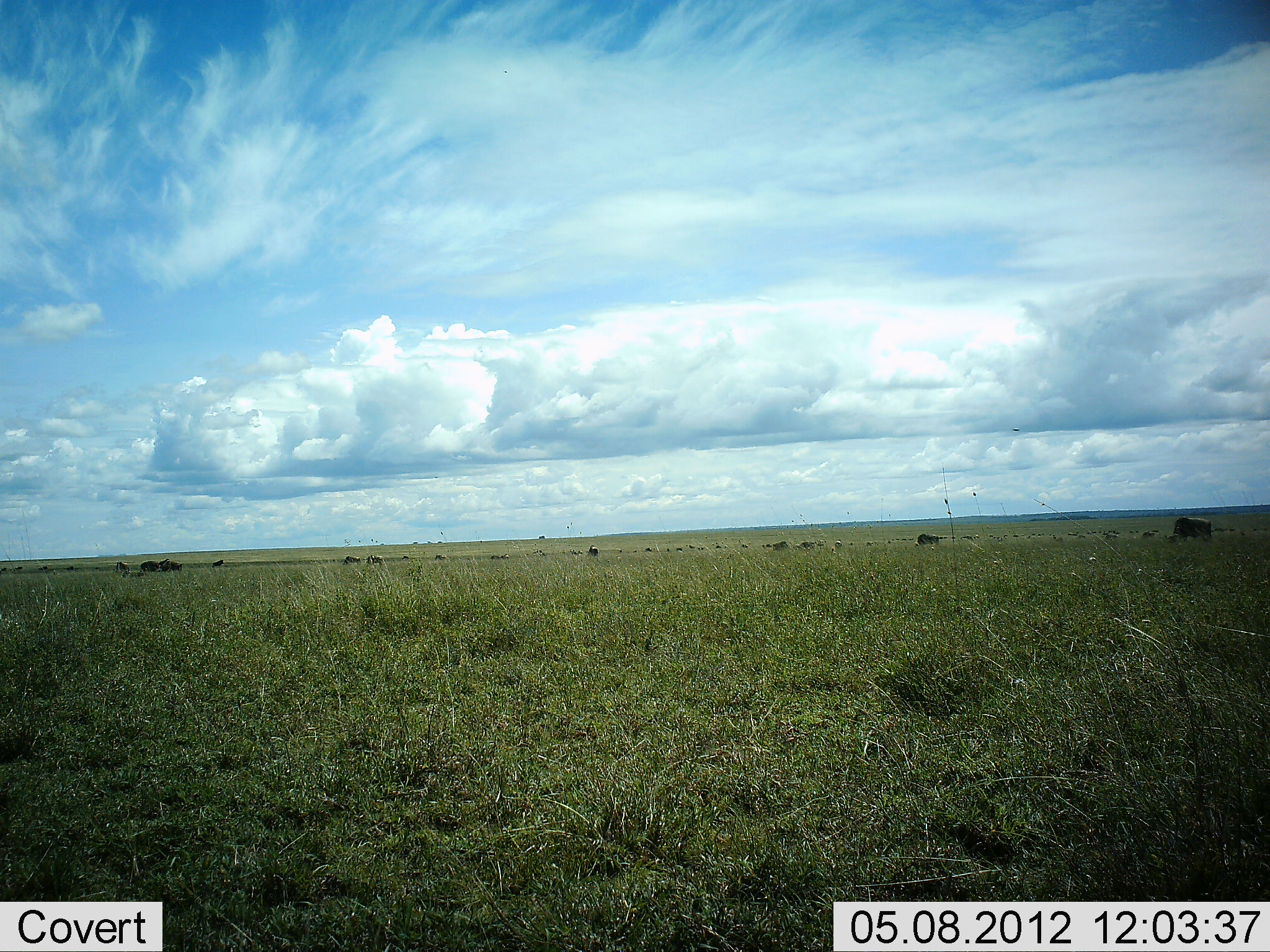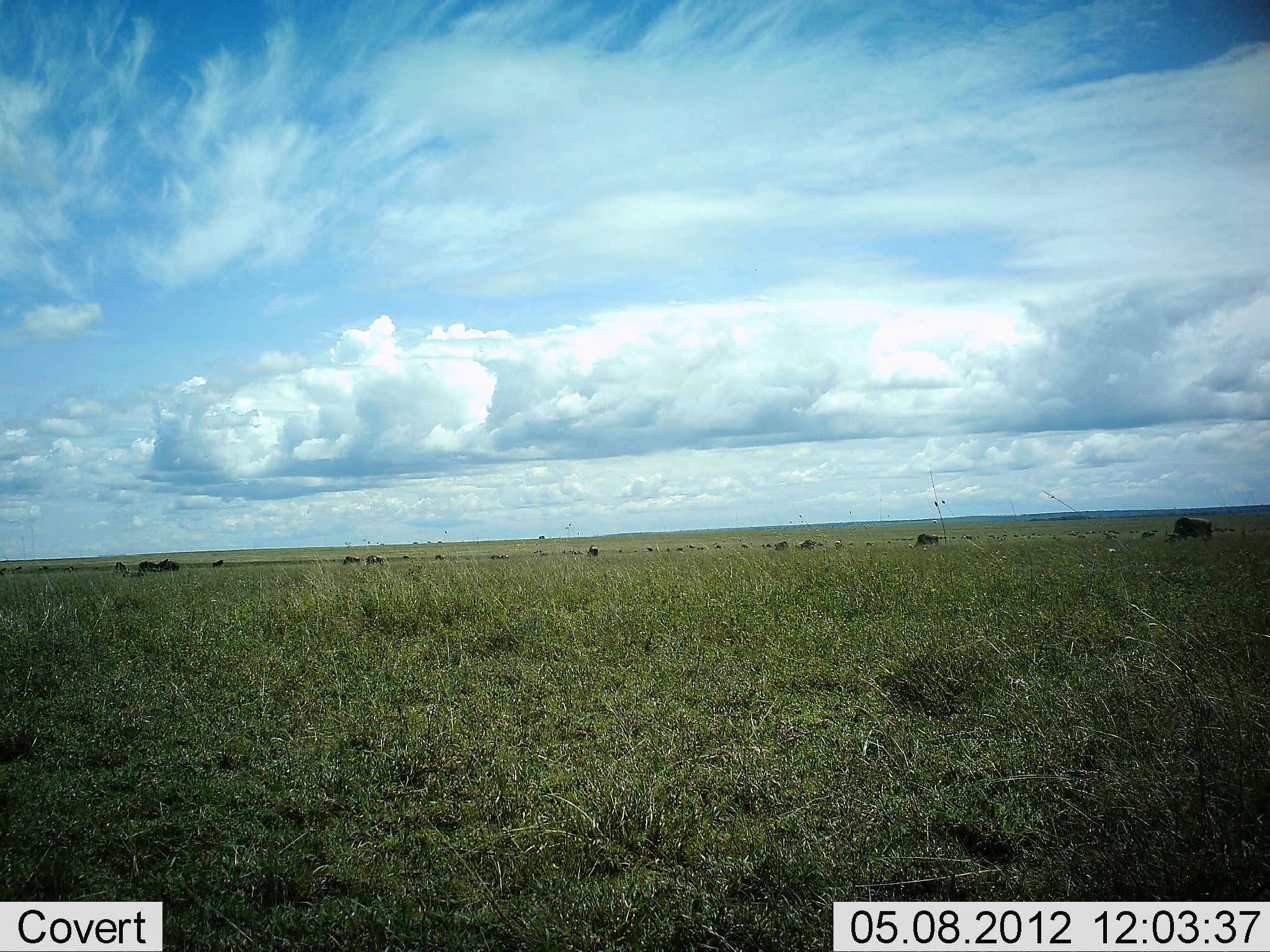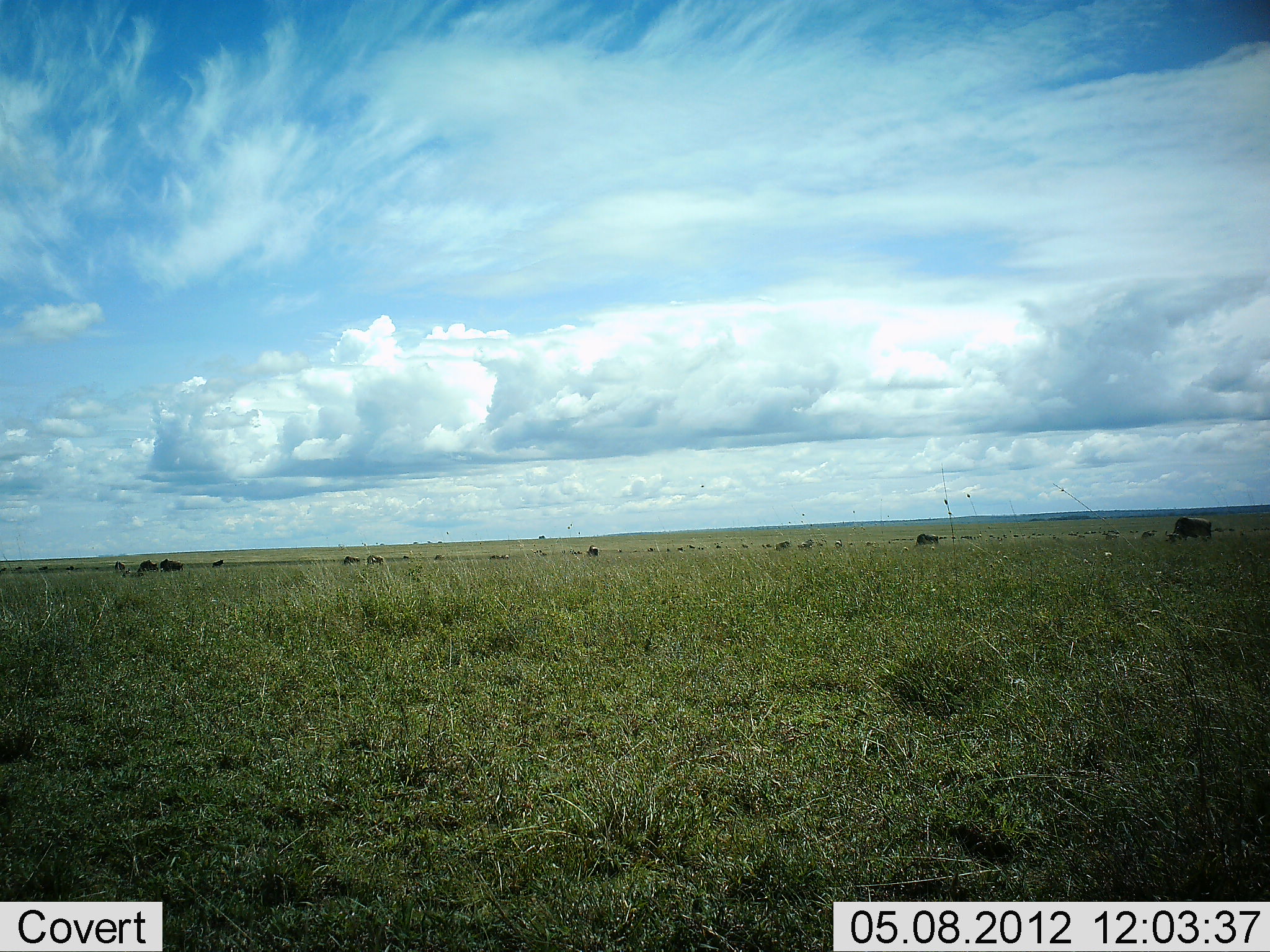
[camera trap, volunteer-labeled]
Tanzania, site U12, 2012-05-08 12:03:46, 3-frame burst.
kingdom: Animalia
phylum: Chordata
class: Mammalia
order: Artiodactyla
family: Bovidae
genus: Connochaetes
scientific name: Connochaetes taurinus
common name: blue wildebeest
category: wildebeest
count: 11-50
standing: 50%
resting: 0%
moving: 10%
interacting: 0%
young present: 0%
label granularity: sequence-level